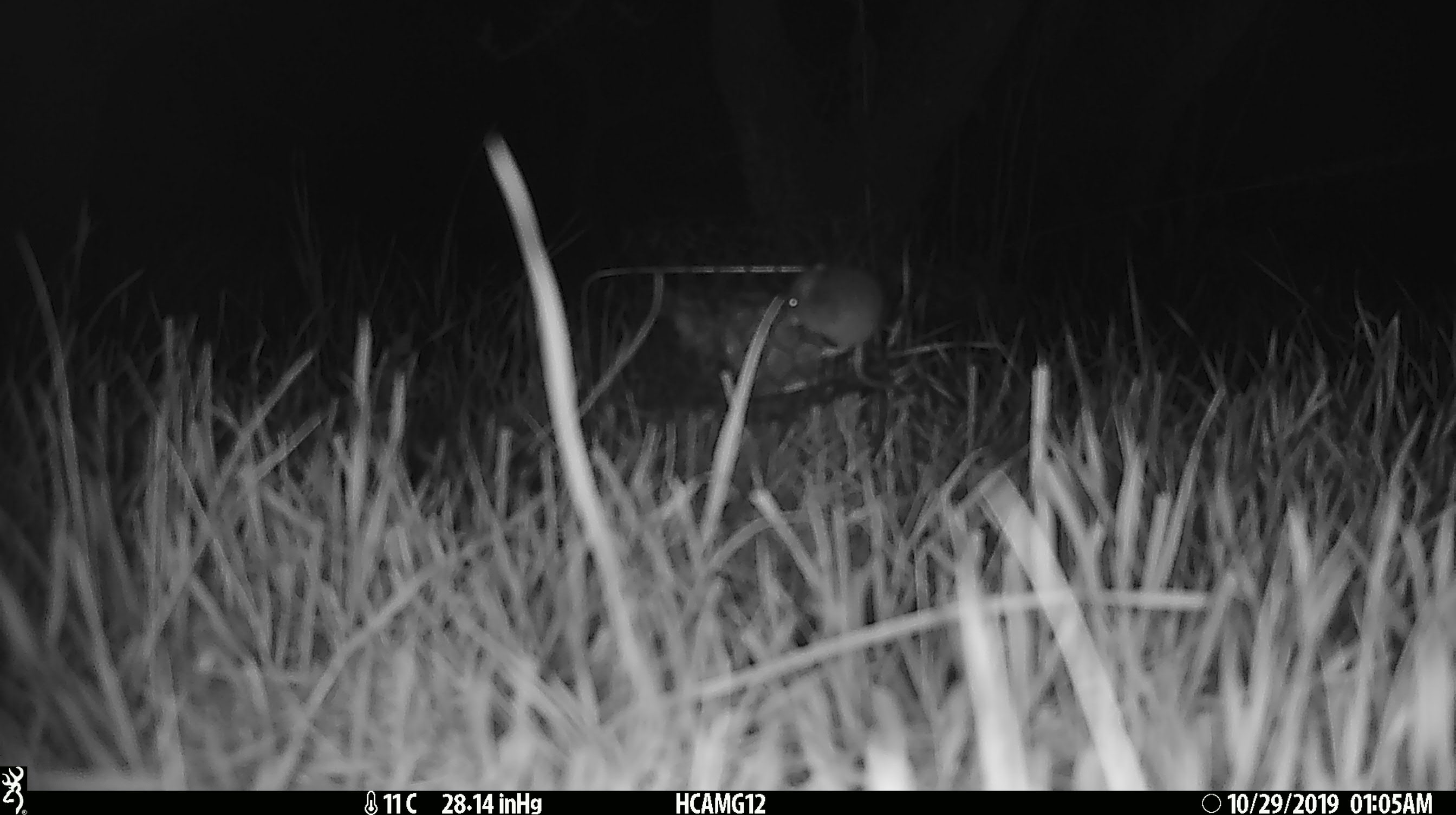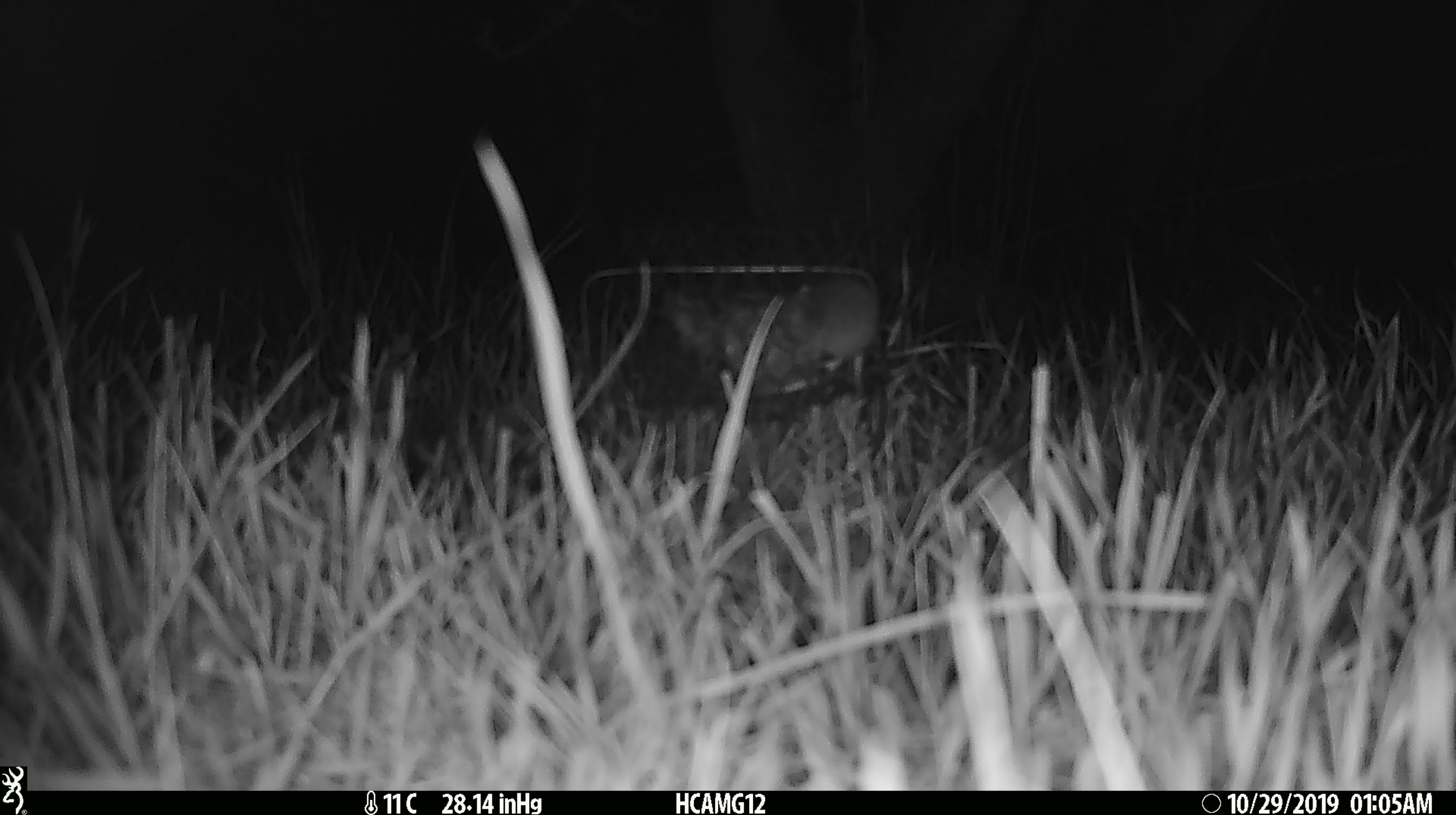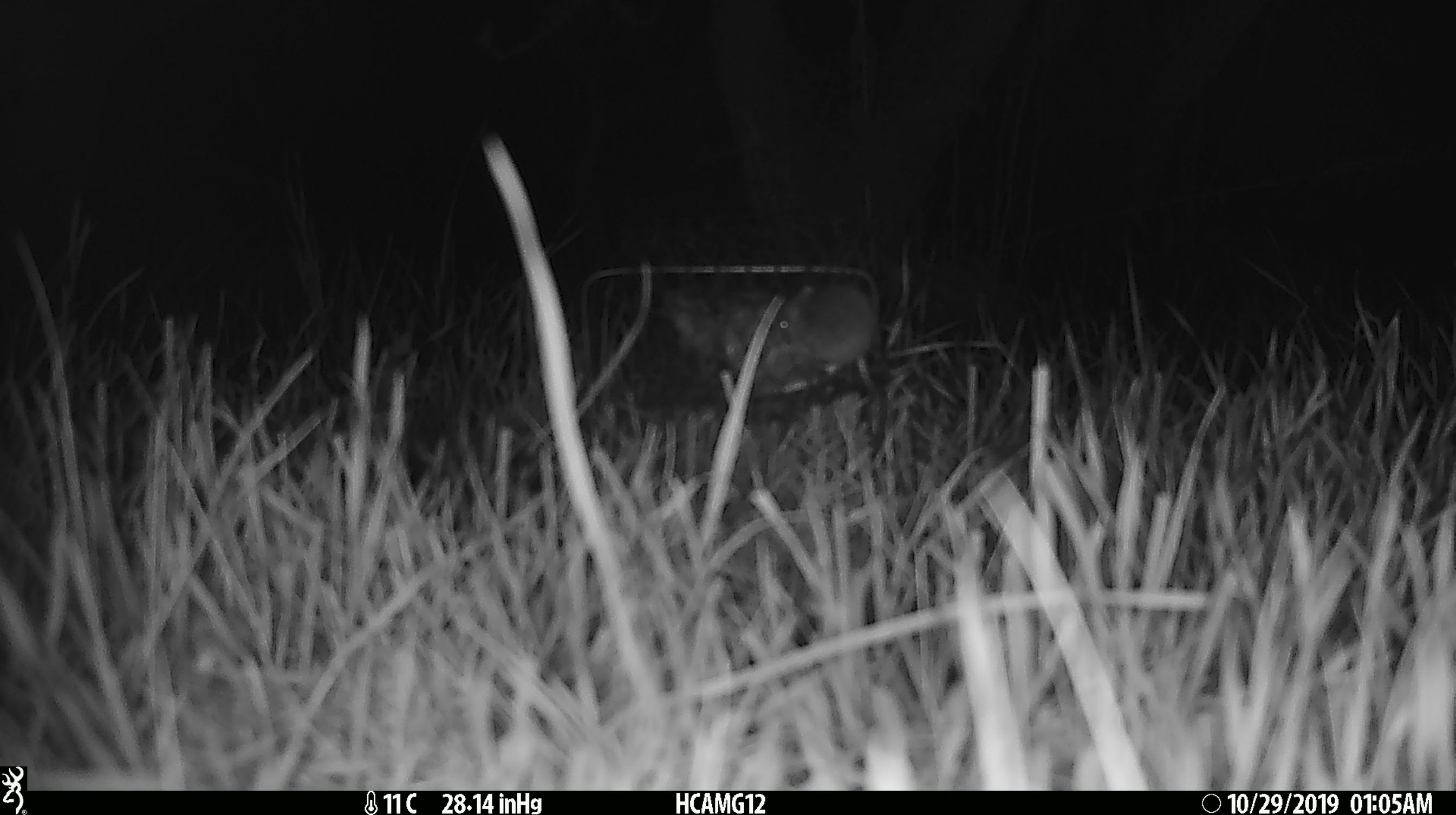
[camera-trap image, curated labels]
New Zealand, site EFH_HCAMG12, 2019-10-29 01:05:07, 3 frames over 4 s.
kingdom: Animalia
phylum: Chordata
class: Mammalia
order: Rodentia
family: Muridae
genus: Mus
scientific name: Mus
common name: mouse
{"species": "mouse (Mus)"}